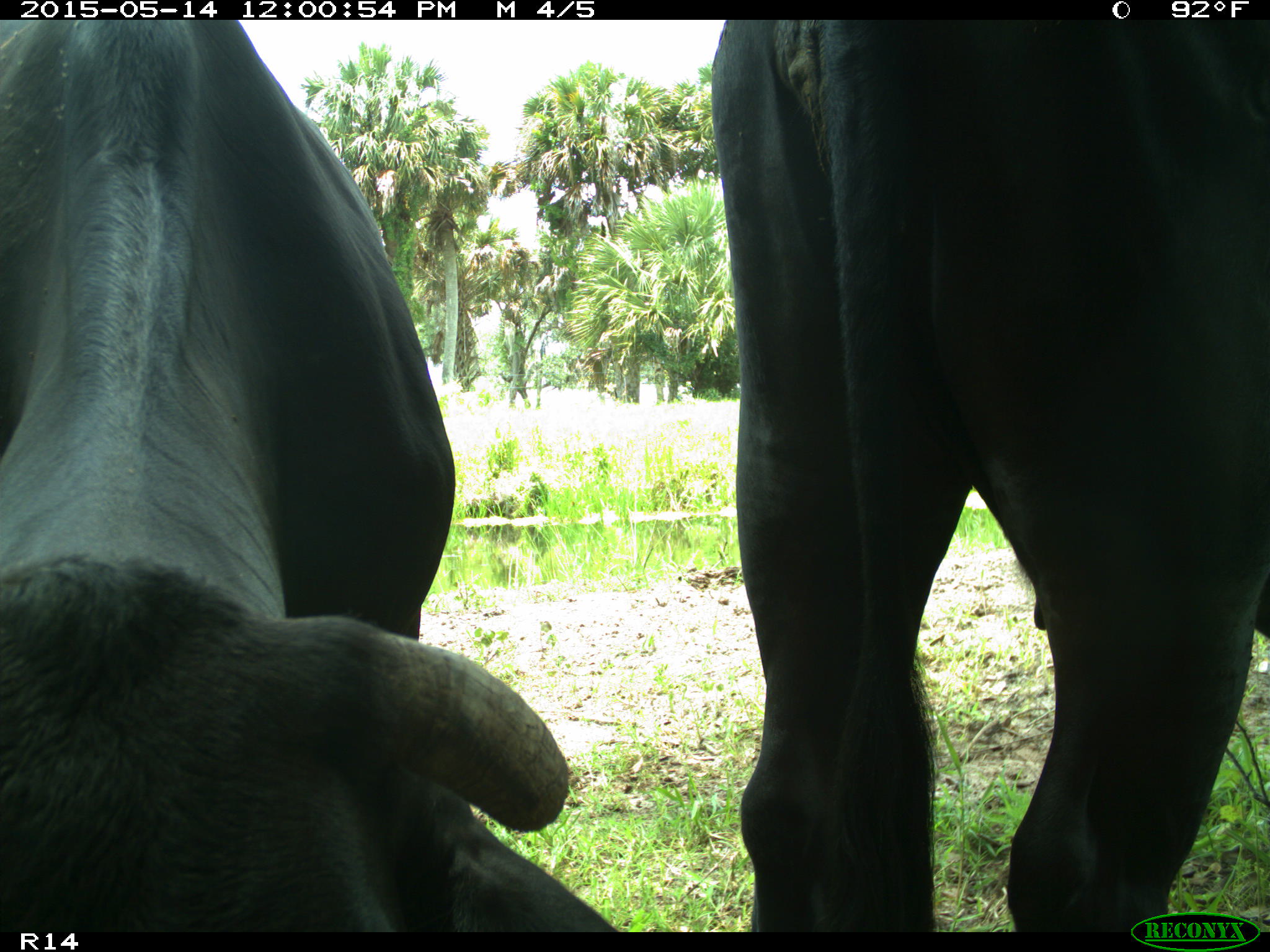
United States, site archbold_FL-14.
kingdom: Animalia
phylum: Chordata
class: Mammalia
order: Artiodactyla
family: Bovidae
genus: Bos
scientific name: Bos taurus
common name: domestic cow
Bos taurus (domestic cow).